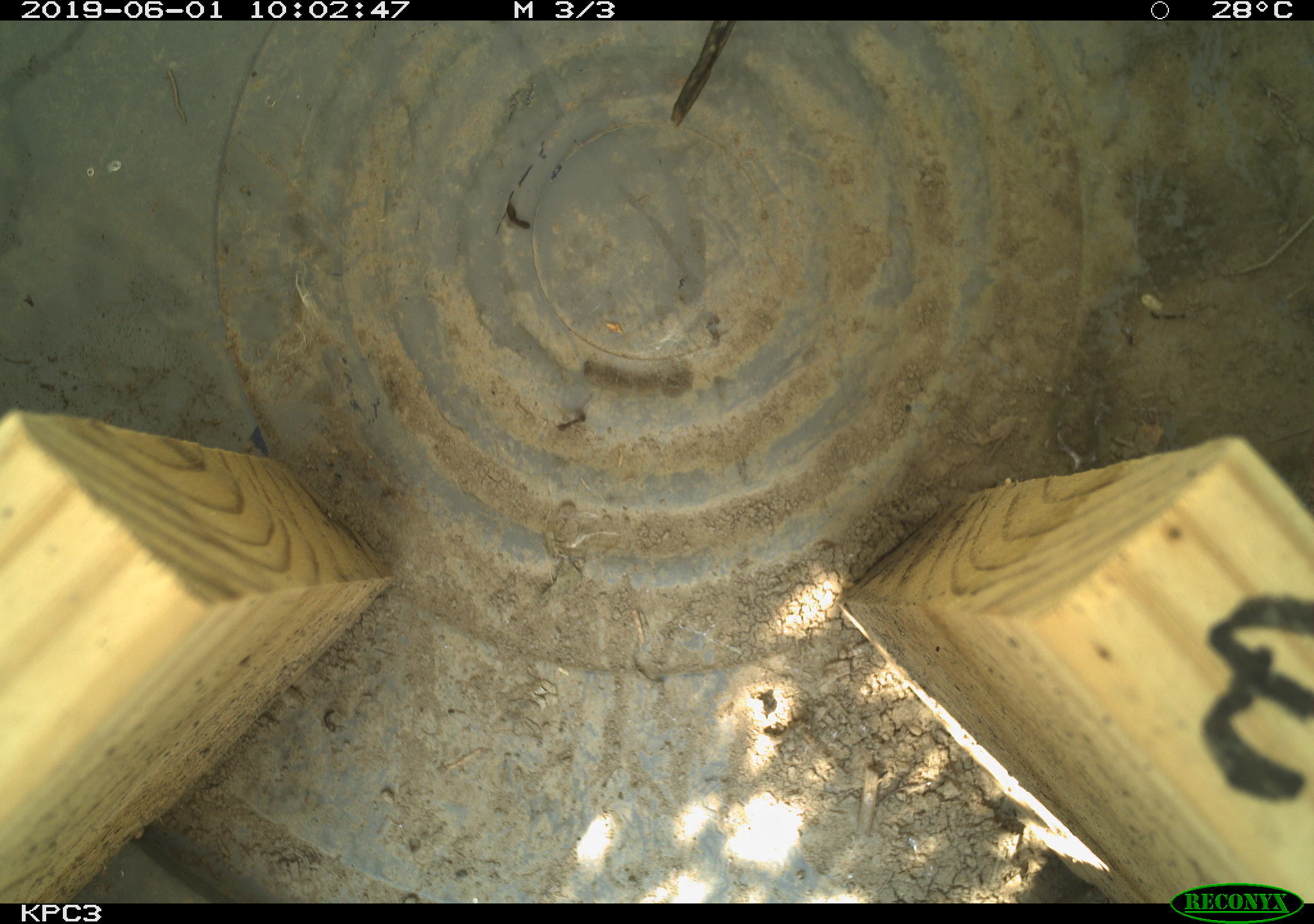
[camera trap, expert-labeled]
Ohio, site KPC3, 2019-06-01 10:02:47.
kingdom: Animalia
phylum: Chordata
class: Reptilia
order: Squamata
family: Colubridae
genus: Thamnophis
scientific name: Thamnophis radix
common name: plains gartersnake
Plains gartersnake (Thamnophis radix).